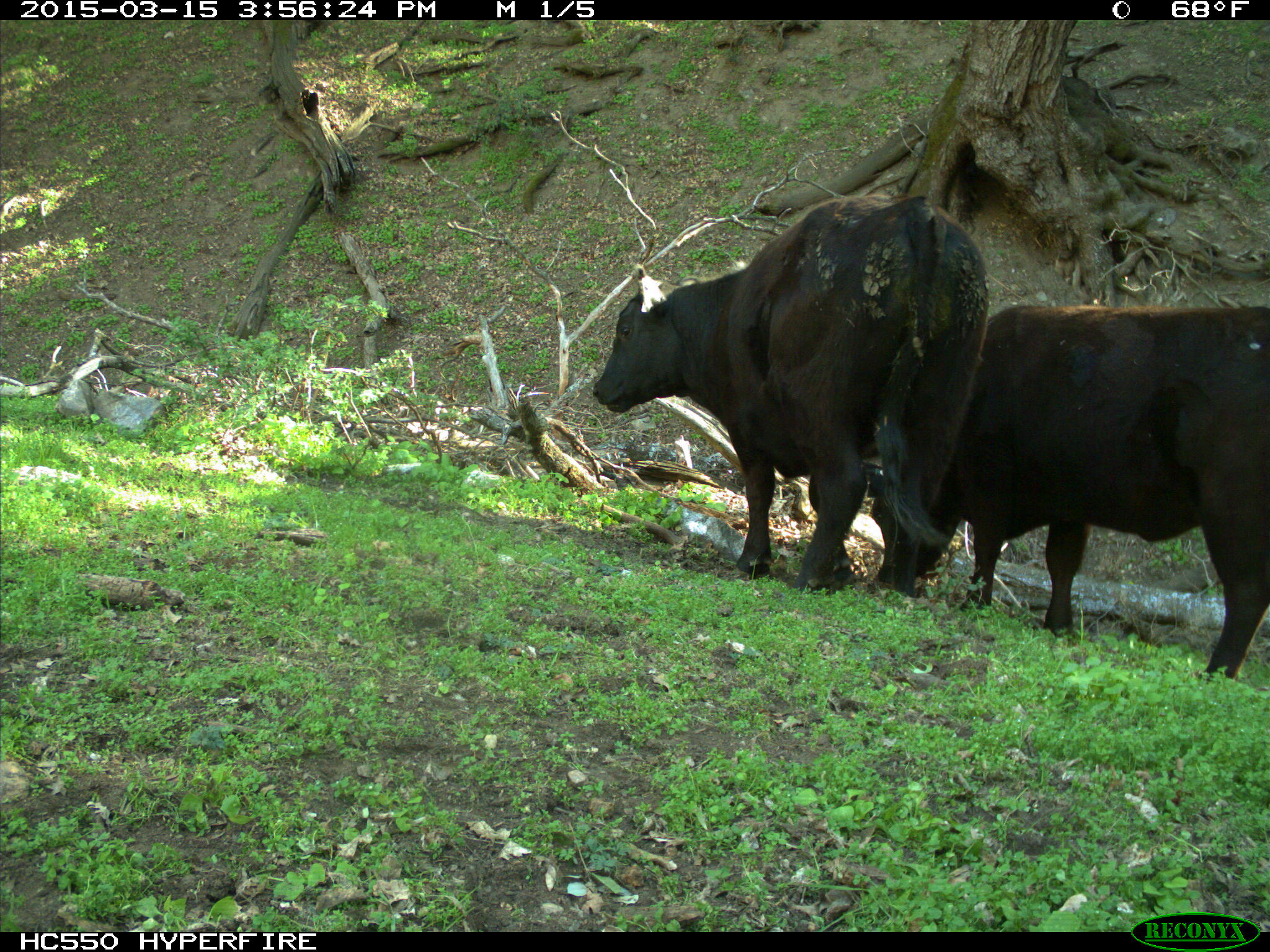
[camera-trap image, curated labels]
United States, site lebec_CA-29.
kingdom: Animalia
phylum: Chordata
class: Mammalia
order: Artiodactyla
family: Bovidae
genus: Bos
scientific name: Bos taurus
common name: domestic cow